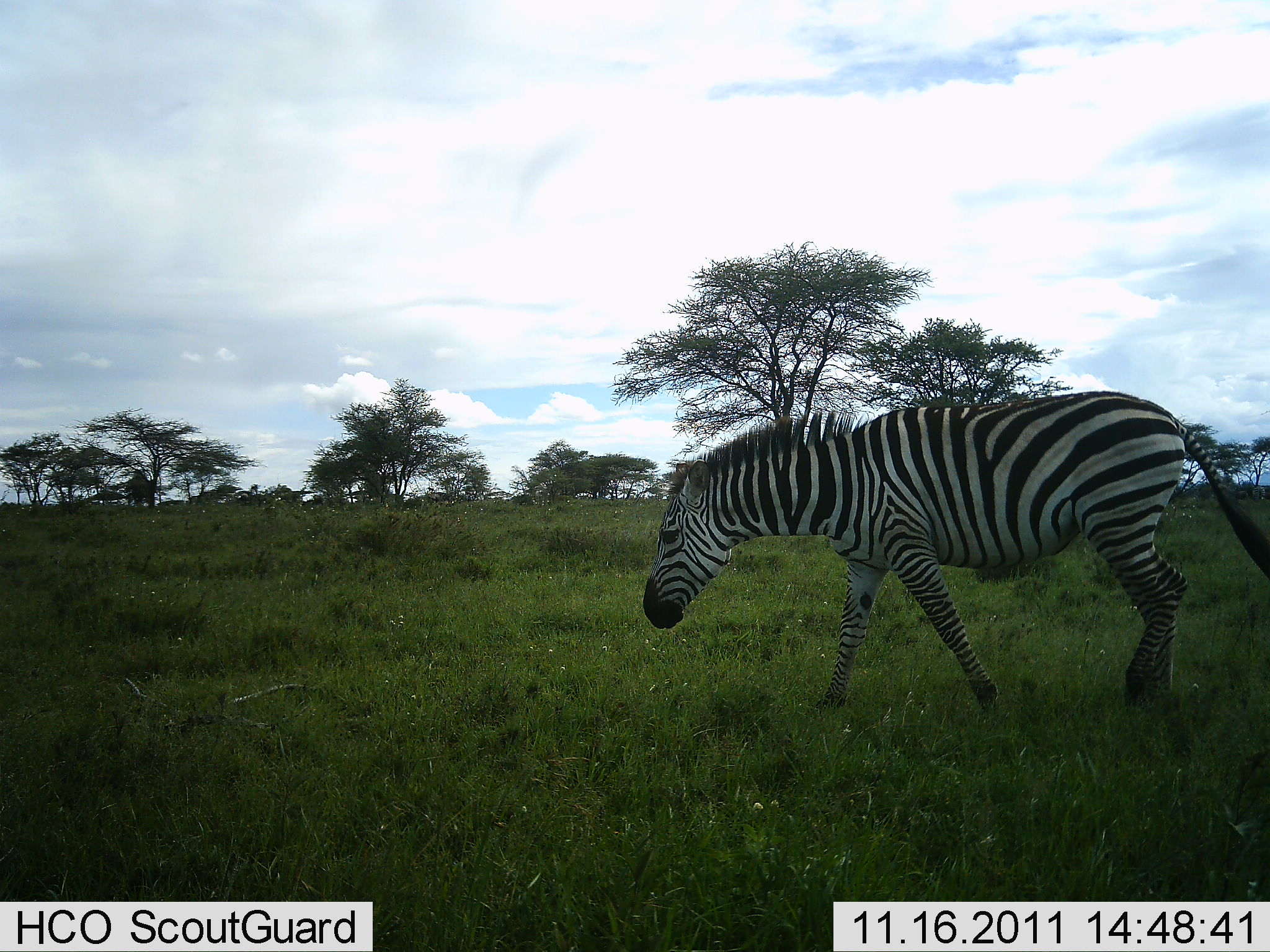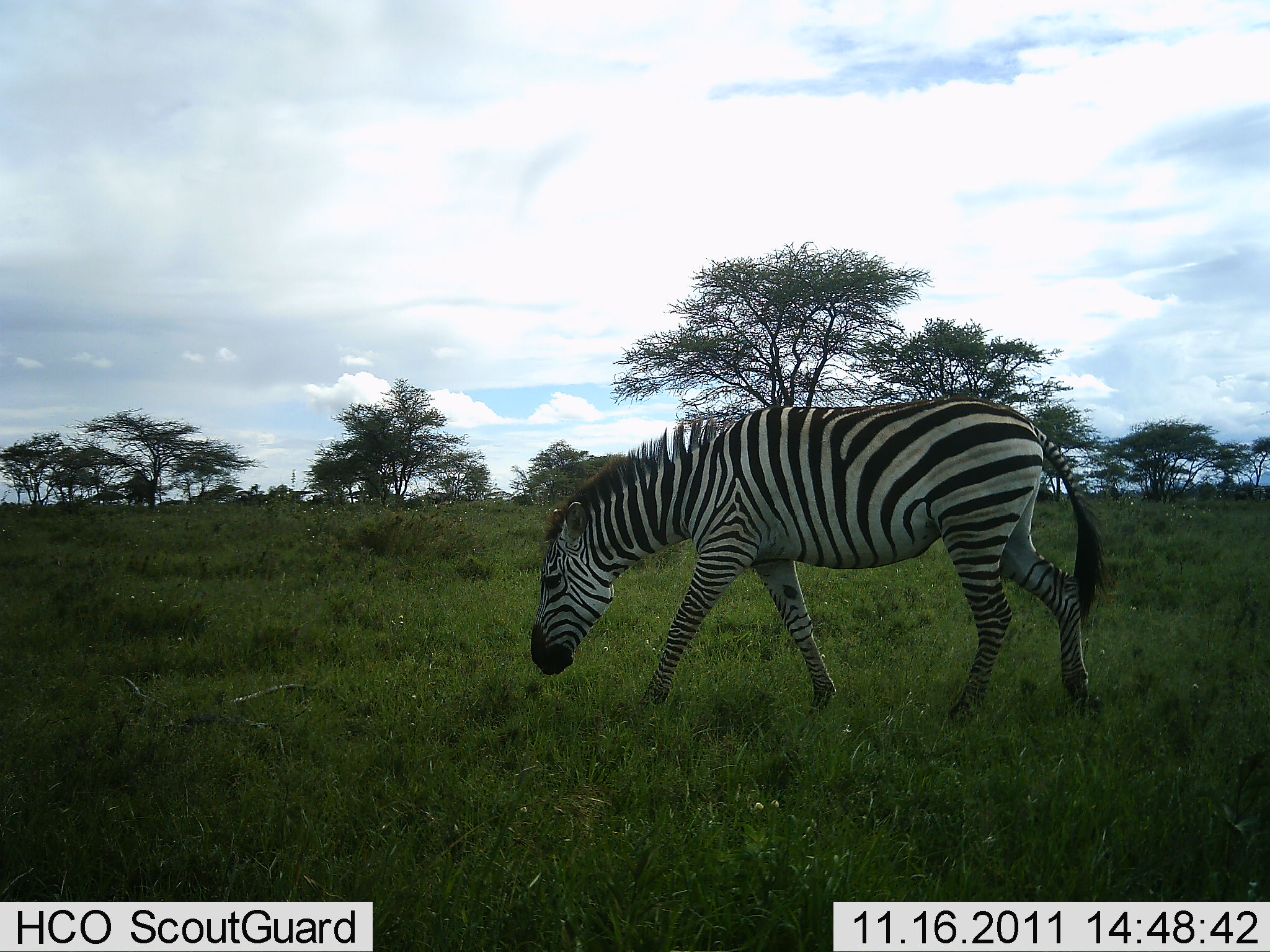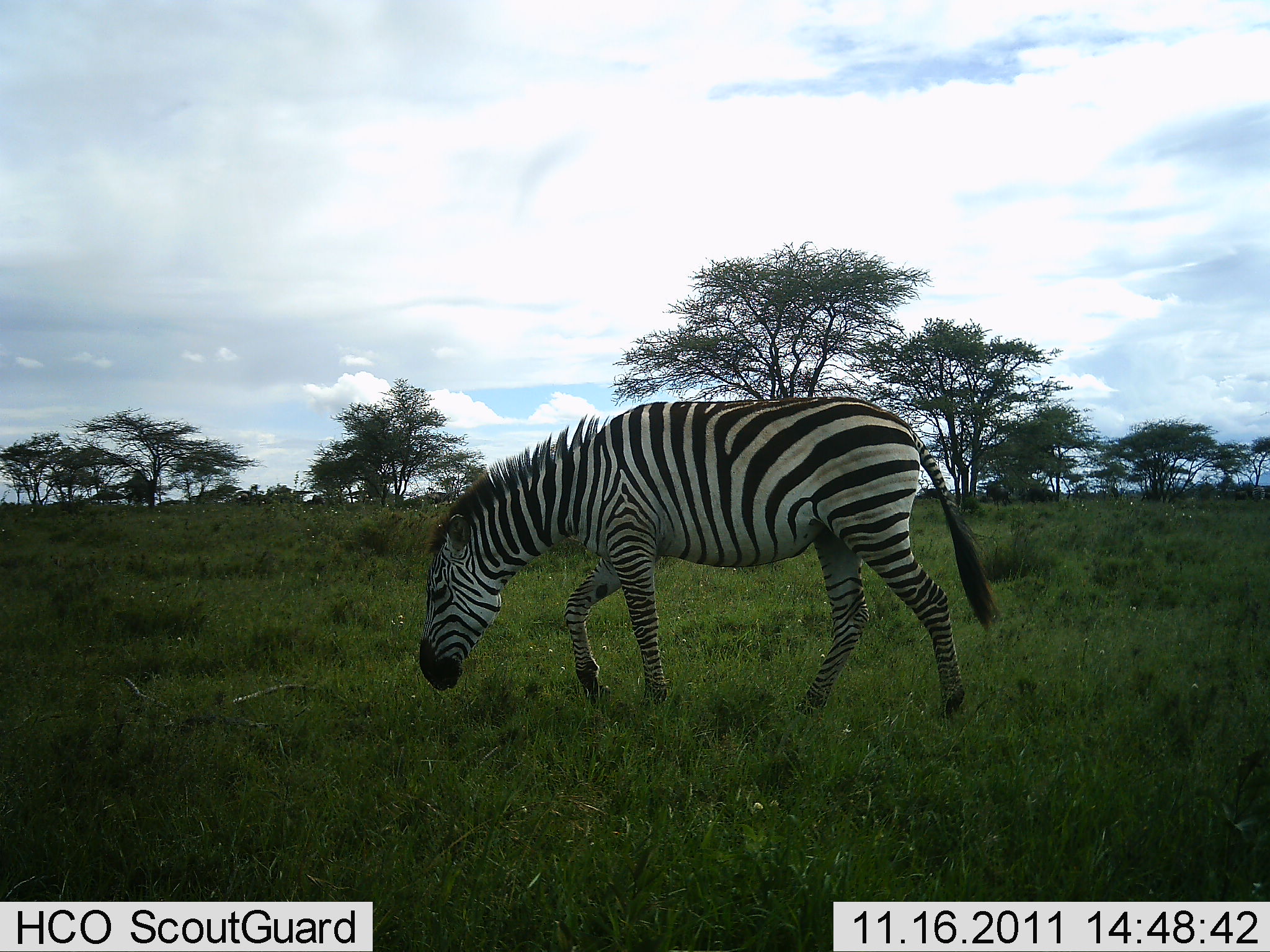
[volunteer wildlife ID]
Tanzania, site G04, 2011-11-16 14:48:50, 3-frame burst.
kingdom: Animalia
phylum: Chordata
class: Mammalia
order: Perissodactyla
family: Equidae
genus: Equus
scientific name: Equus quagga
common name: plains zebra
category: zebra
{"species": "zebra (plains zebra) (Equus quagga)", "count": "1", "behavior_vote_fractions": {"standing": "0%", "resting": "0%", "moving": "92%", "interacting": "0%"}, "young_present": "0%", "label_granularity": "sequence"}